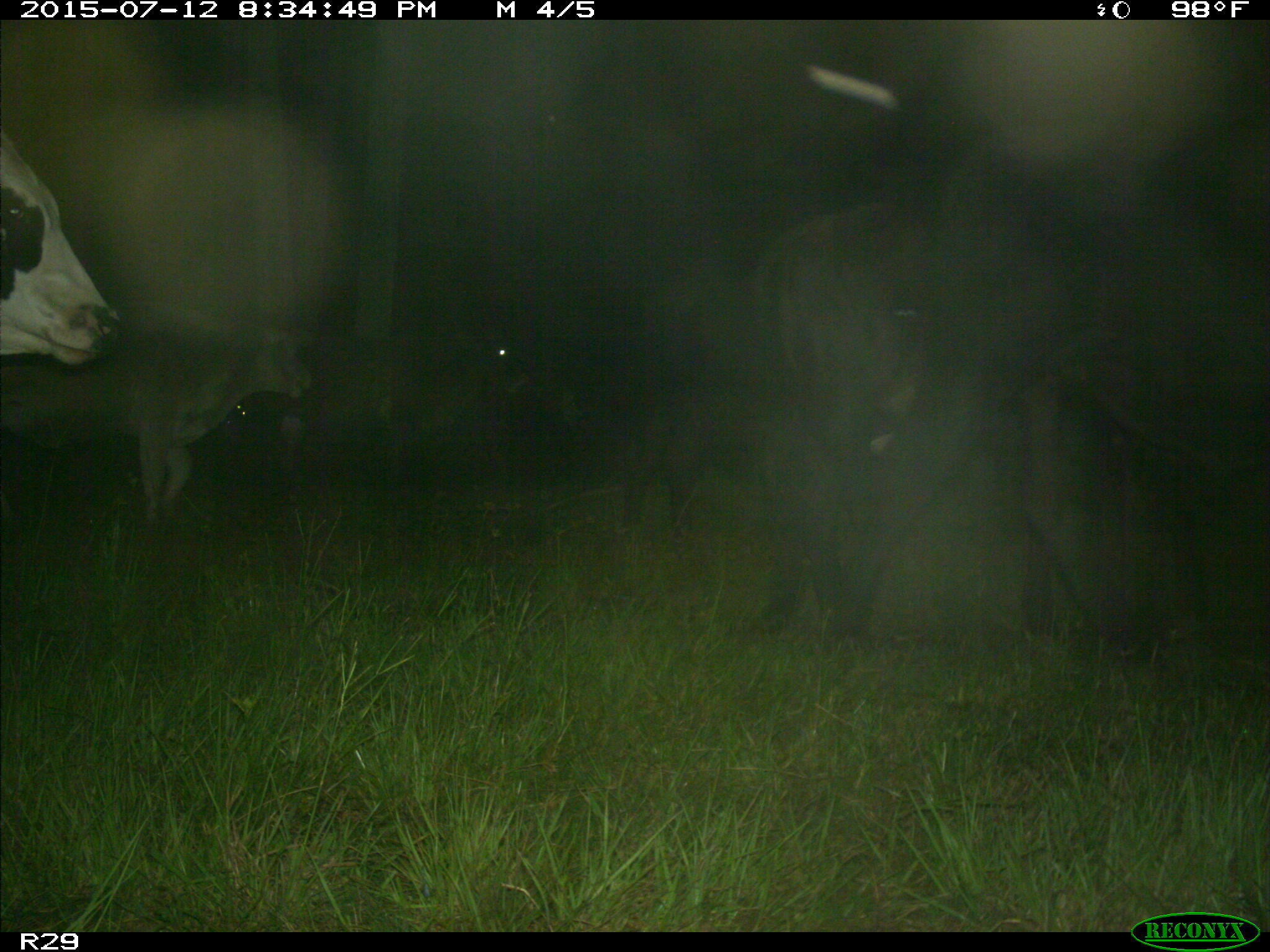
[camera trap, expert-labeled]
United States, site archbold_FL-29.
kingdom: Animalia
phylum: Chordata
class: Mammalia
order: Artiodactyla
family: Bovidae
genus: Bos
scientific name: Bos taurus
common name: domestic cow